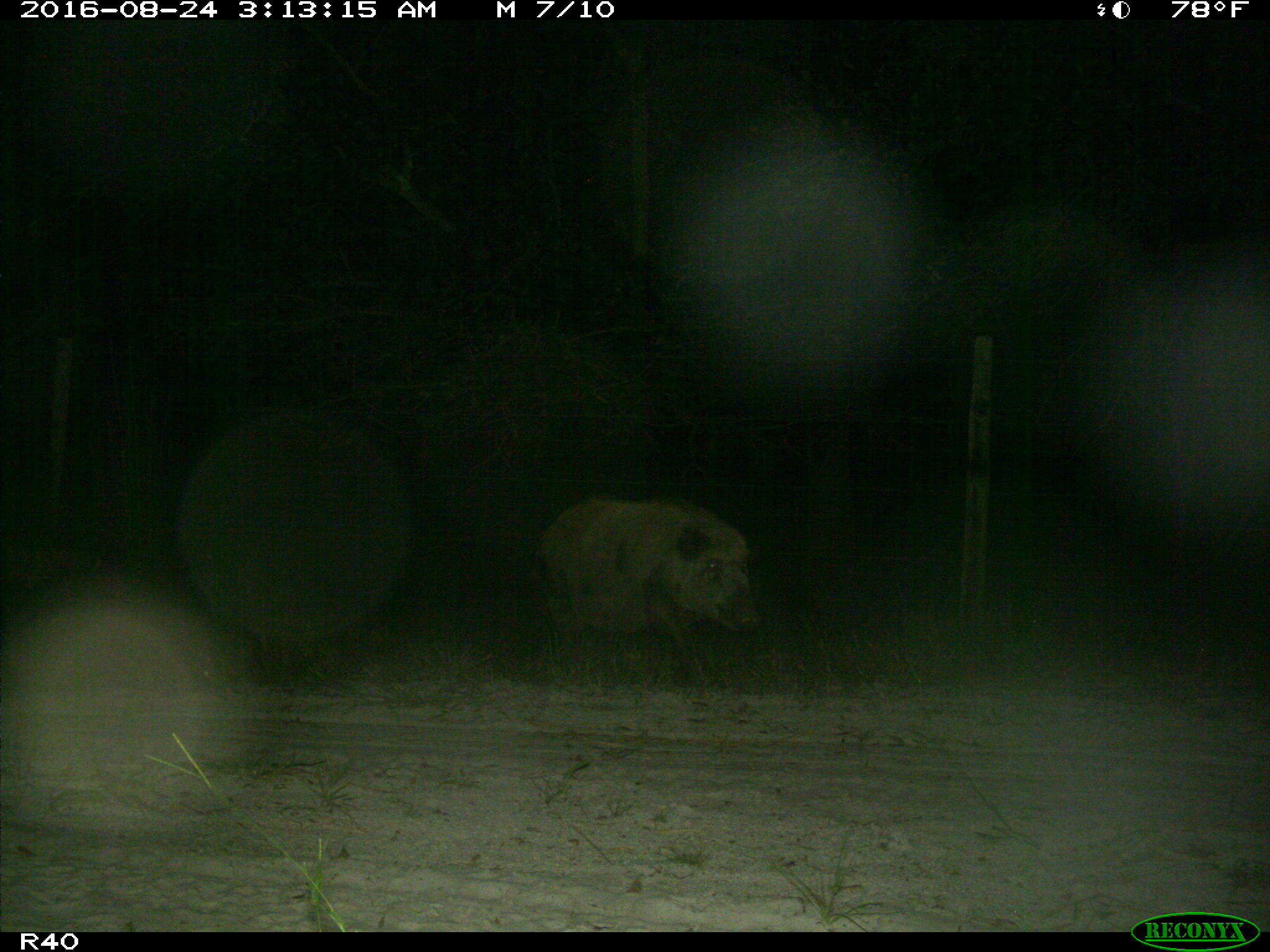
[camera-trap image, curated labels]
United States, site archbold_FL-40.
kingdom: Animalia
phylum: Chordata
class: Mammalia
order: Artiodactyla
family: Suidae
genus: Sus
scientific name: Sus scrofa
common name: wild boar